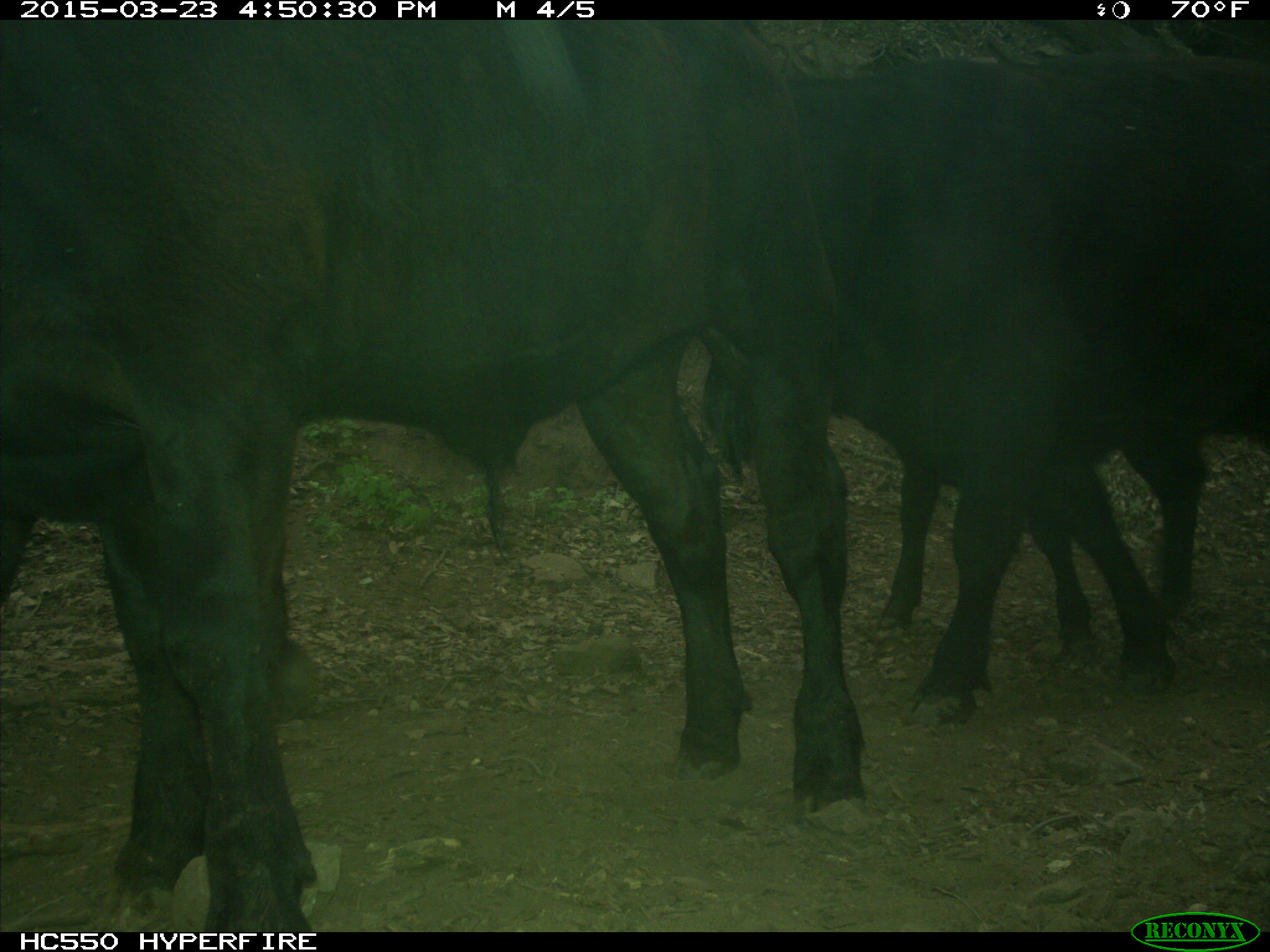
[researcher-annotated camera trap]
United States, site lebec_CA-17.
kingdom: Animalia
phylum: Chordata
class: Mammalia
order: Artiodactyla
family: Bovidae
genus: Bos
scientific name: Bos taurus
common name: domestic cow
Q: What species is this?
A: Bos taurus (domestic cow).